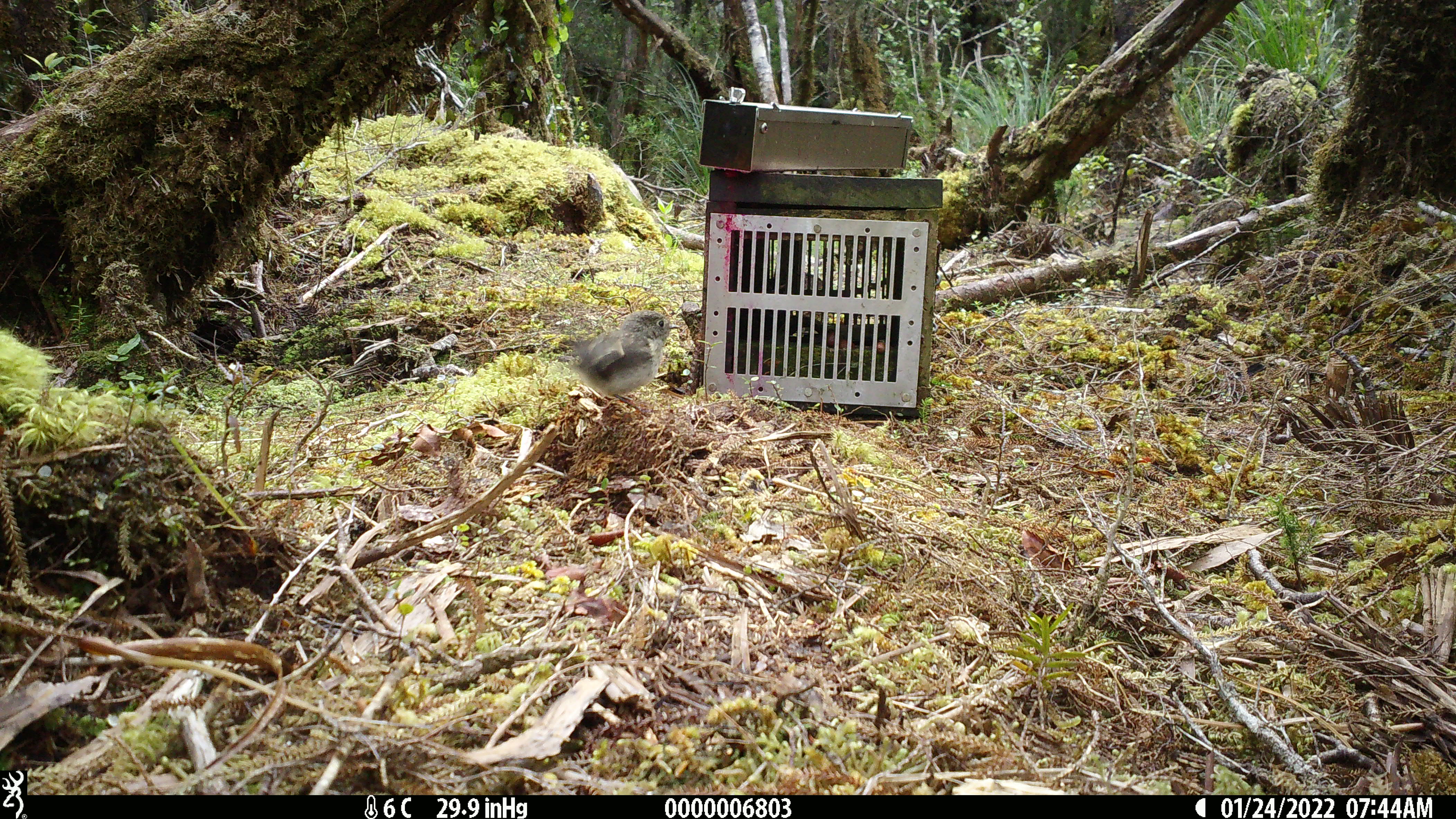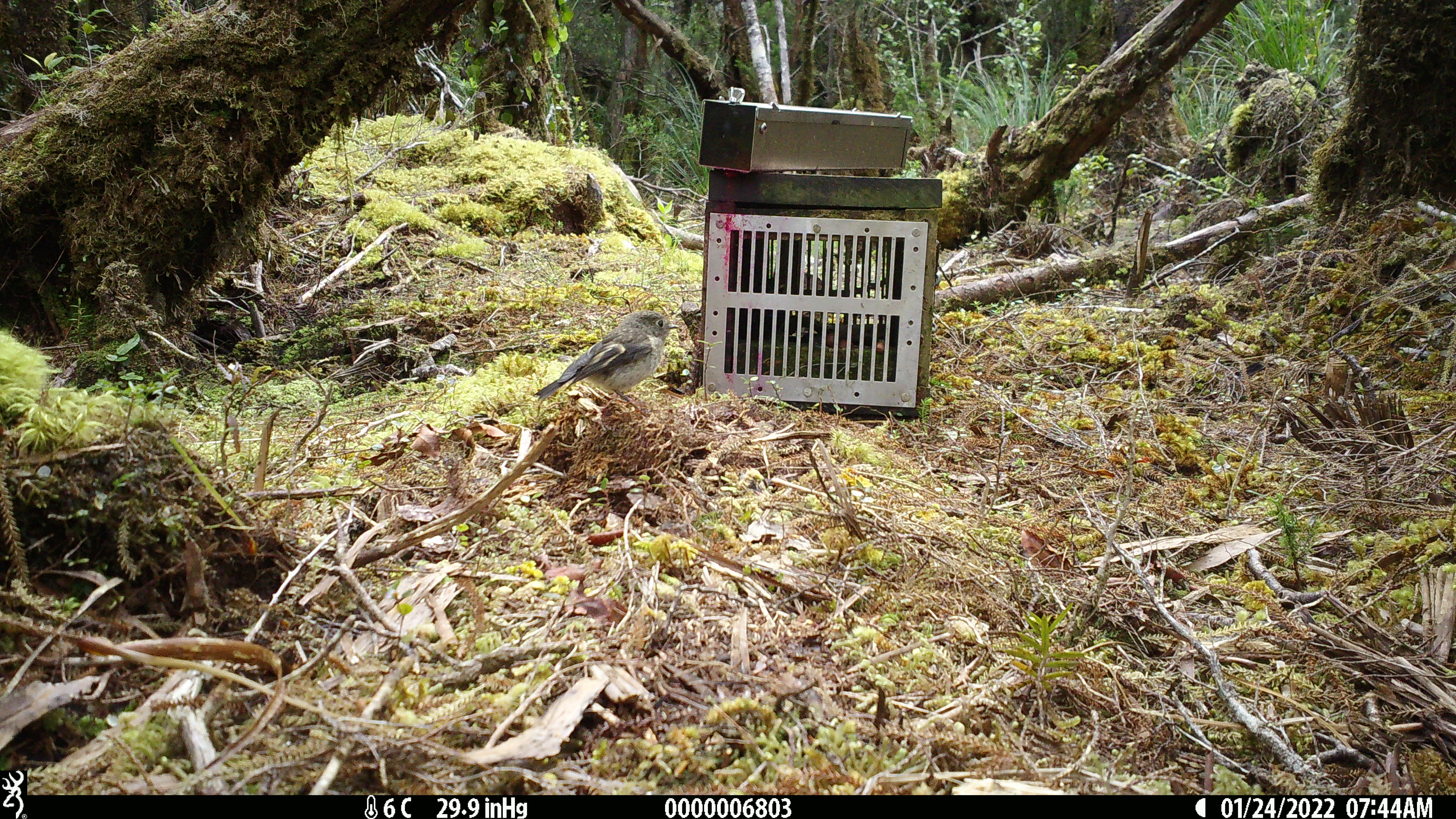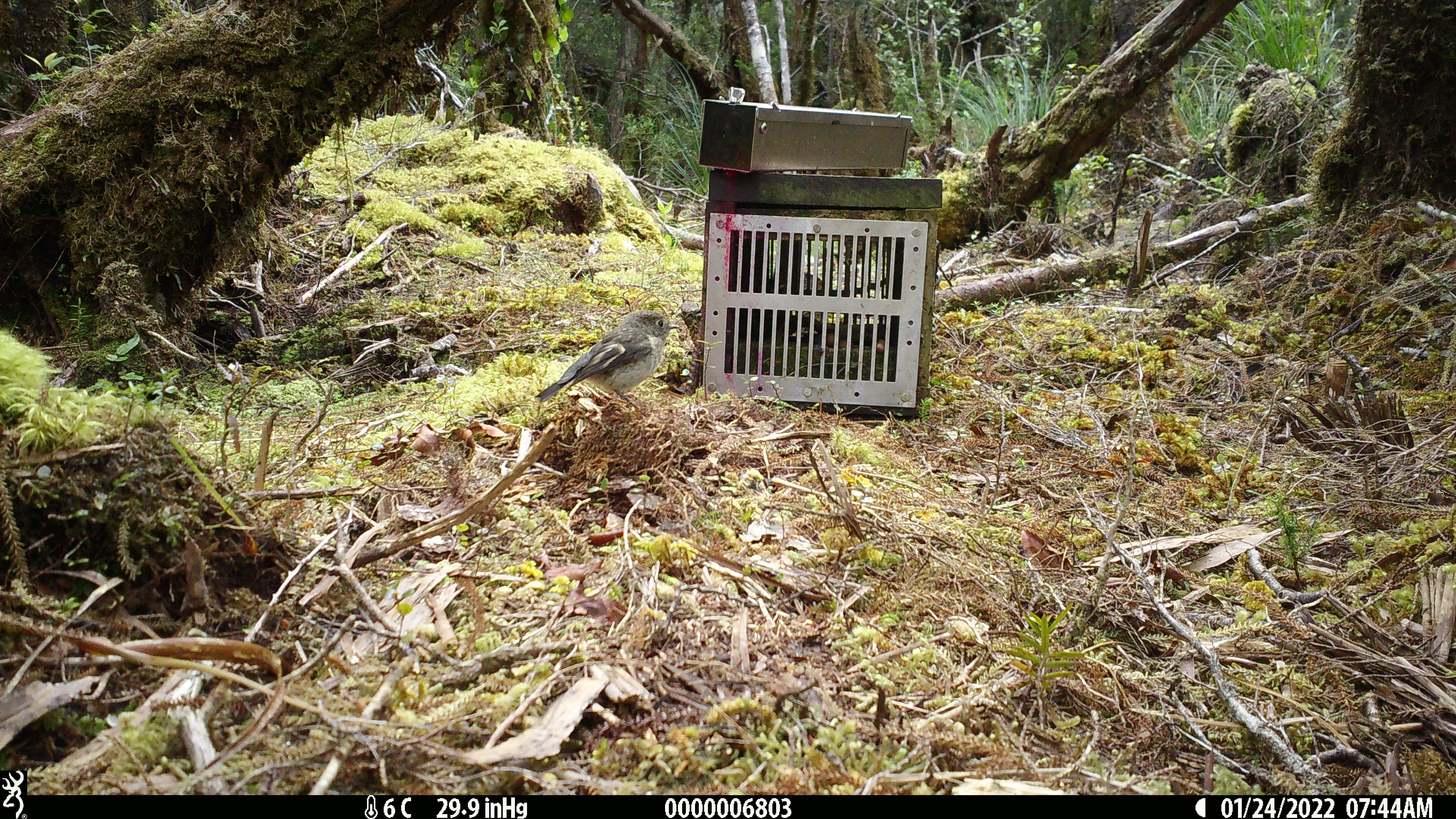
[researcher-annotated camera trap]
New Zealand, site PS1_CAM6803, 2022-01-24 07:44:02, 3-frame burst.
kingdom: Animalia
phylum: Chordata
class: Aves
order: Passeriformes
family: Petroicidae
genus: Petroica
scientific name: Petroica macrocephala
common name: tomtit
Tomtit (Petroica macrocephala).